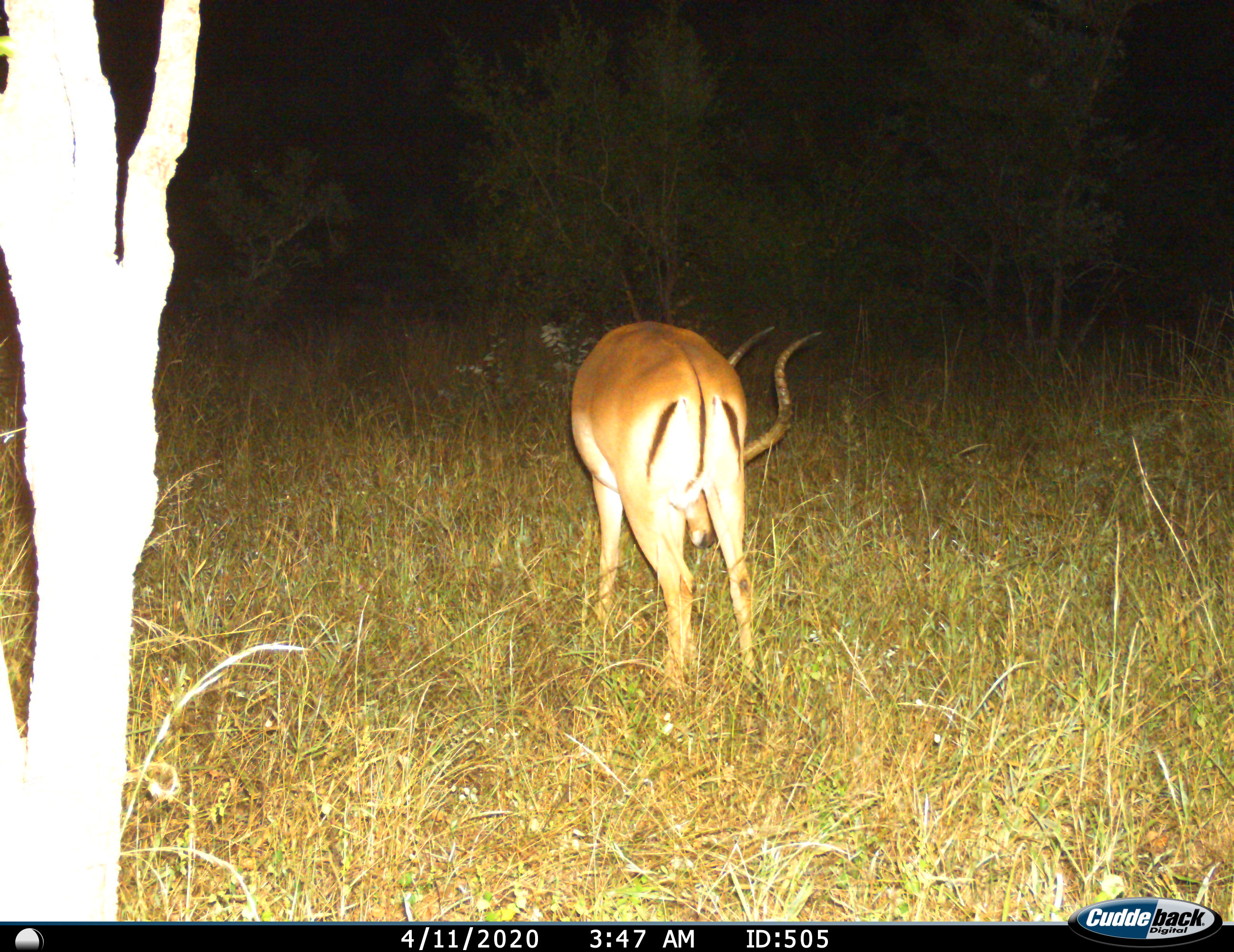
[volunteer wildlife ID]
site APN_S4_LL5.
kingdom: Animalia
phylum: Chordata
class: Mammalia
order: Artiodactyla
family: Bovidae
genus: Aepyceros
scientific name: Aepyceros melampus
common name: impala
Impala (Aepyceros melampus), count 1. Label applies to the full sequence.